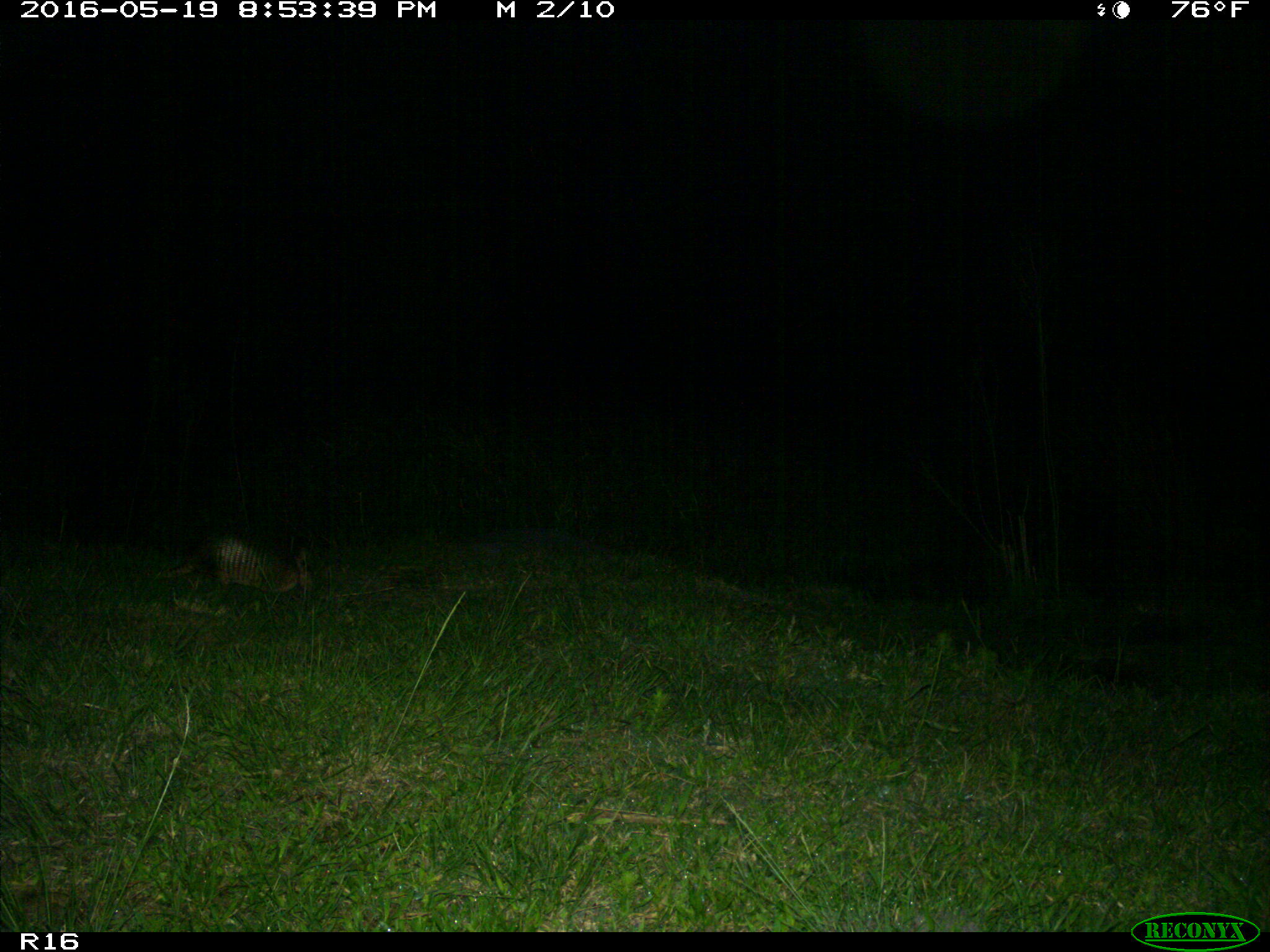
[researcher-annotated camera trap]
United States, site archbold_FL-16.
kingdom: Animalia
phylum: Chordata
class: Mammalia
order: Cingulata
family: Dasypodidae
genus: Dasypus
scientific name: Dasypus novemcinctus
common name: nine-banded armadillo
Dasypus novemcinctus (nine-banded armadillo).